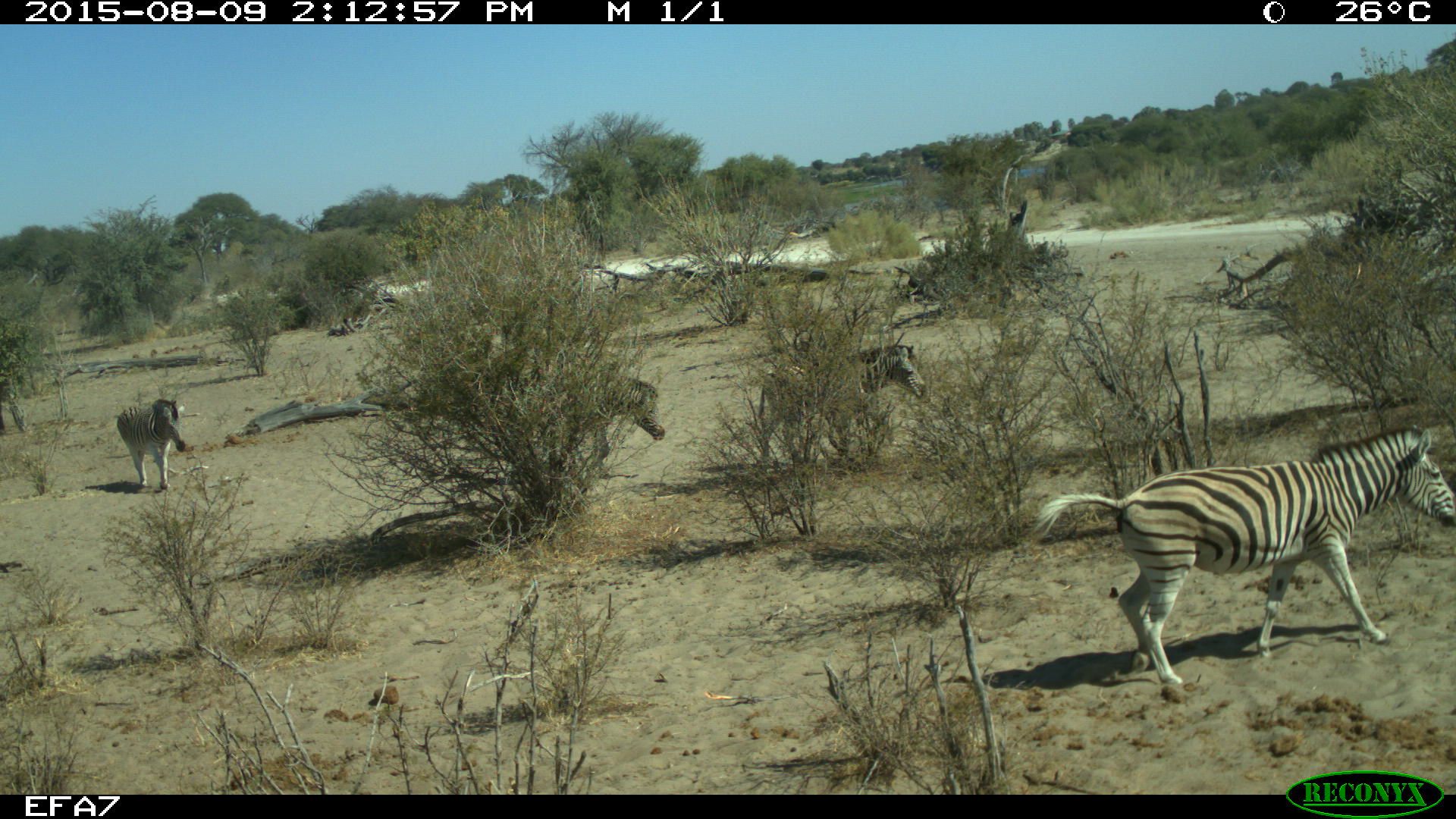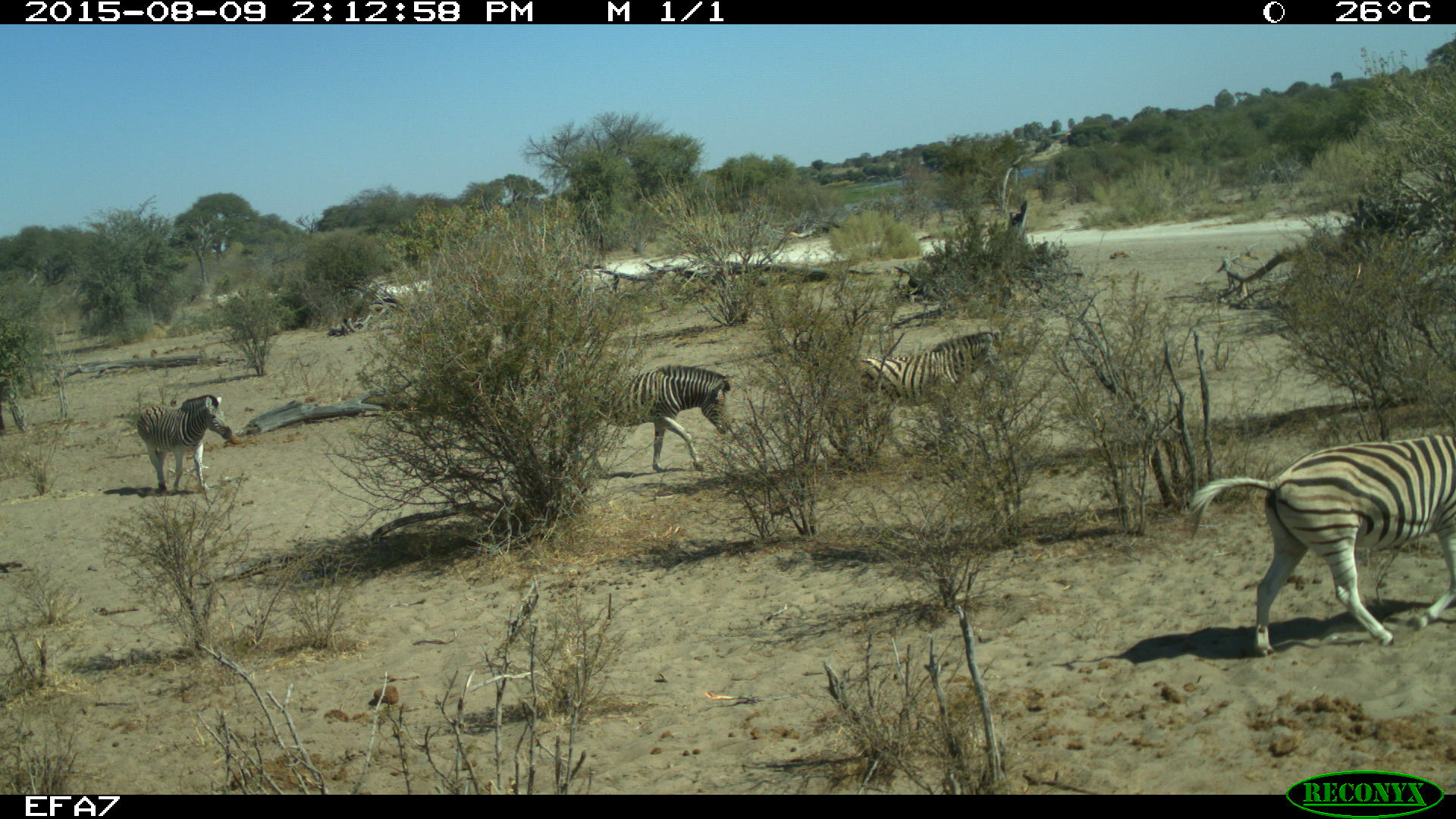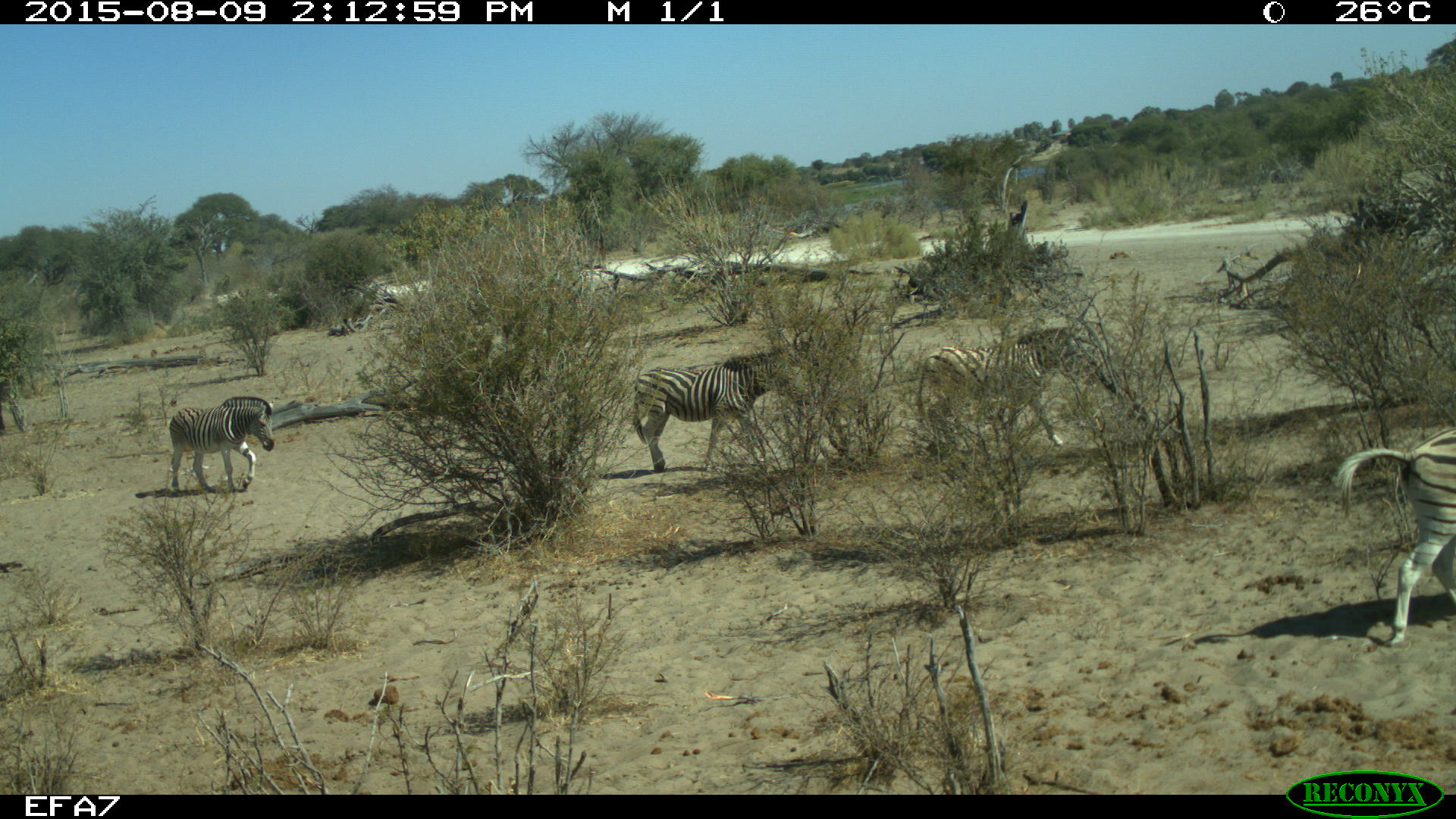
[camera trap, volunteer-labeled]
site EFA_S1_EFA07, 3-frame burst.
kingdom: Animalia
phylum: Chordata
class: Mammalia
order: Perissodactyla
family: Equidae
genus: Equus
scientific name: Equus quagga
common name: plains zebra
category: zebraplains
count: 4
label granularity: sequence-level